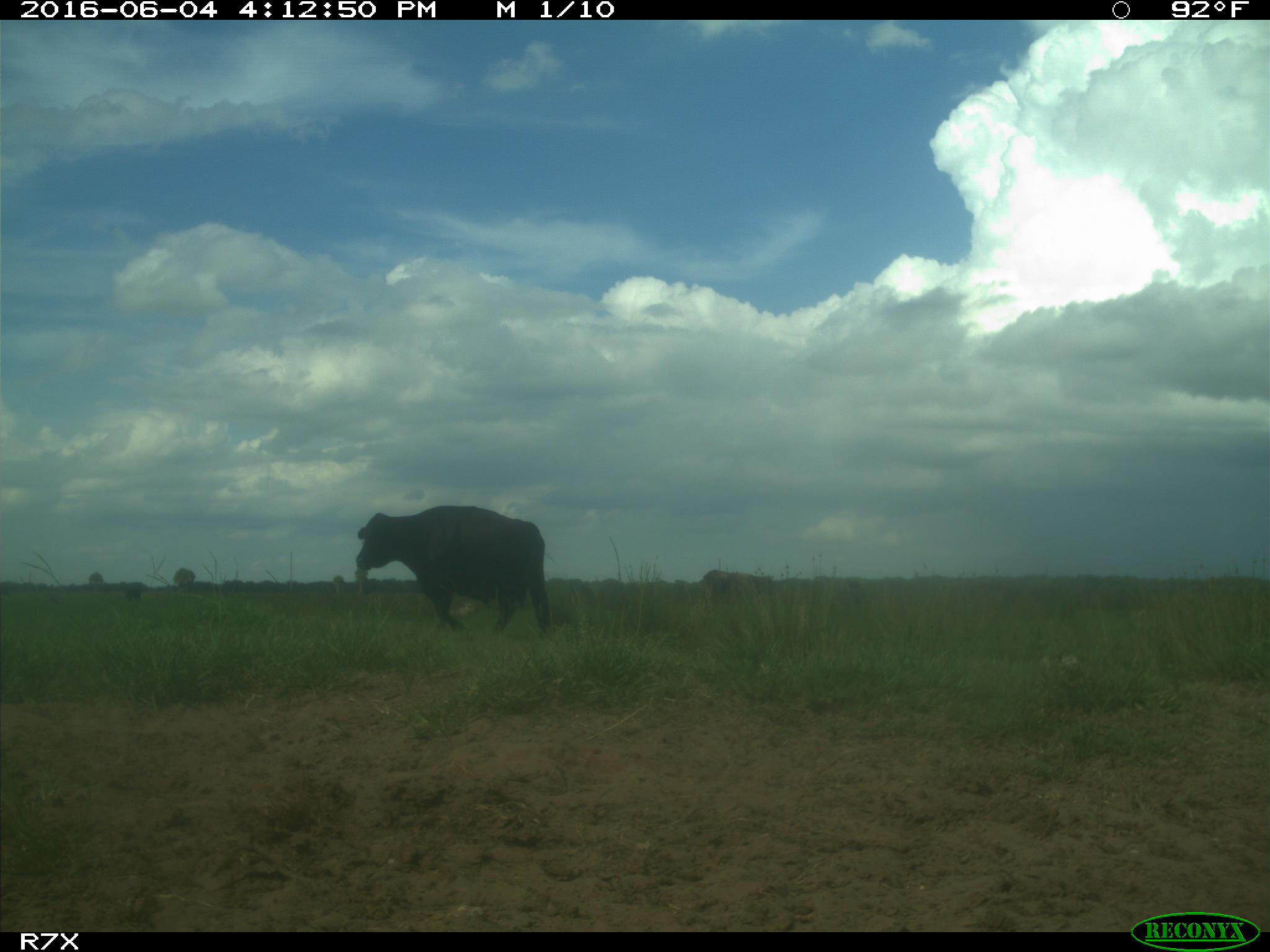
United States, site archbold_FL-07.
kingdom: Animalia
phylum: Chordata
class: Mammalia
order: Artiodactyla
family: Bovidae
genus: Bos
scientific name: Bos taurus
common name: domestic cow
Bos taurus (domestic cow).